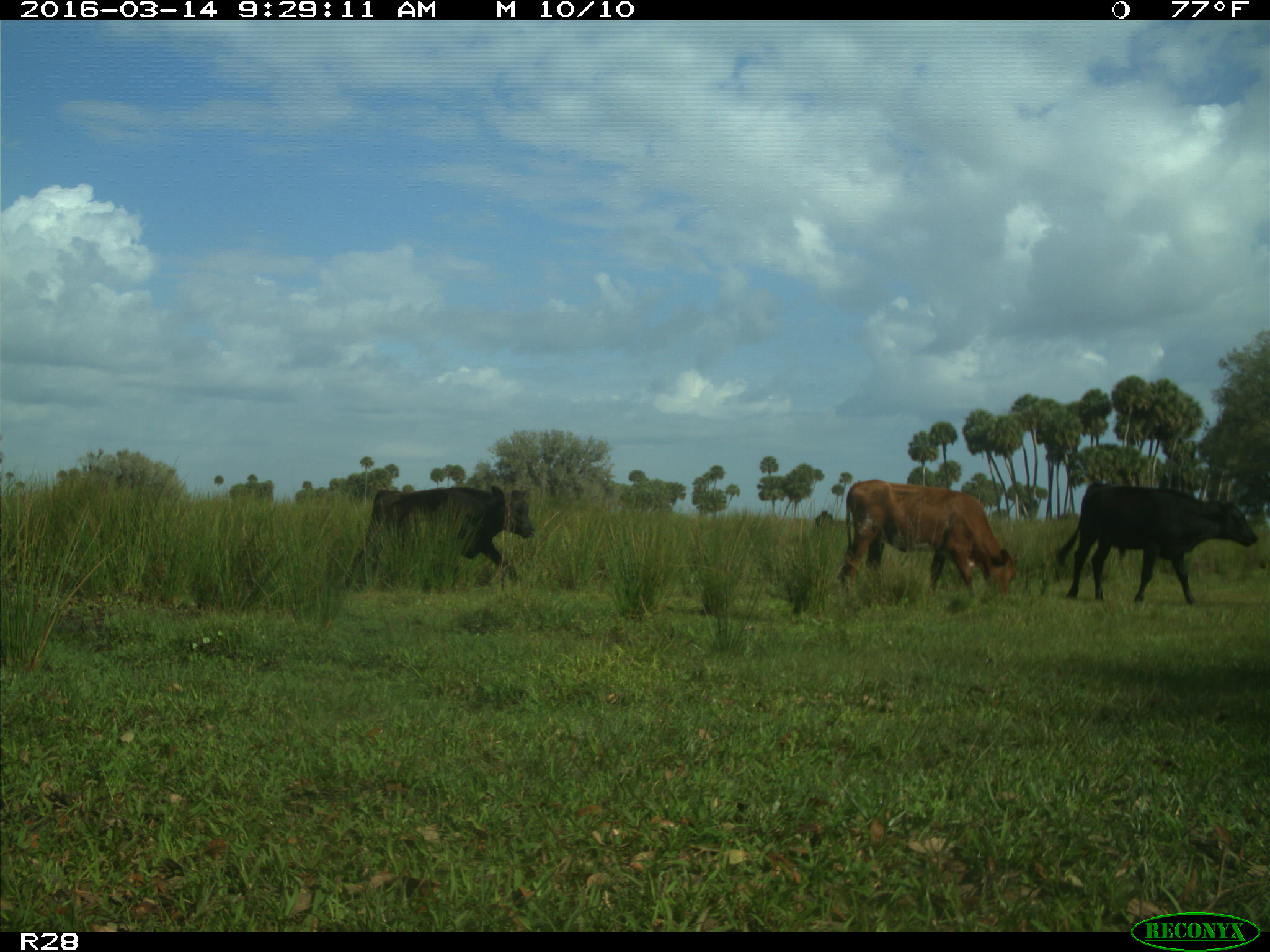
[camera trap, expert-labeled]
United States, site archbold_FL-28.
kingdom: Animalia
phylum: Chordata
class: Mammalia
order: Artiodactyla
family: Bovidae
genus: Bos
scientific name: Bos taurus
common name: domestic cow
Bos taurus (domestic cow).